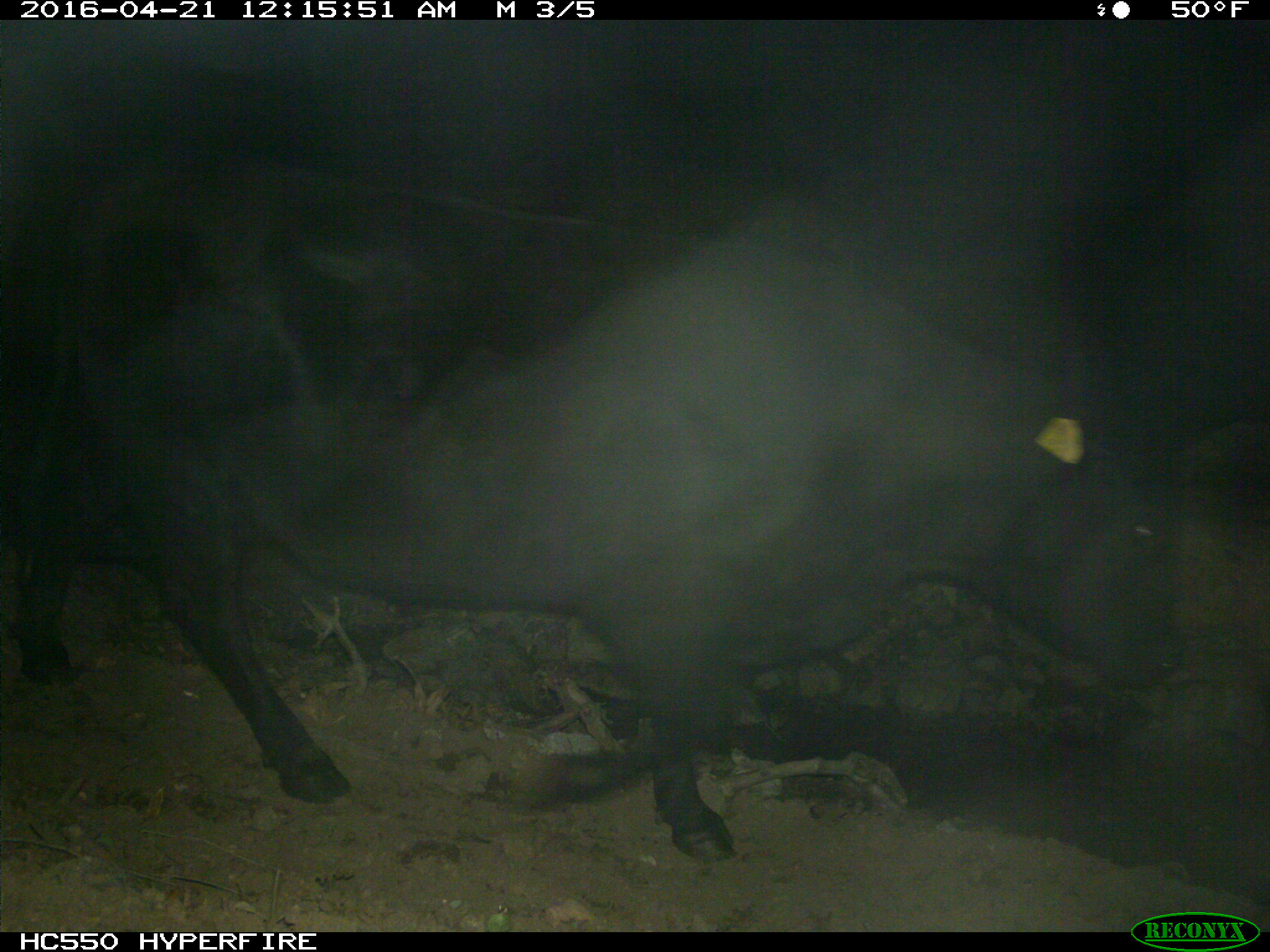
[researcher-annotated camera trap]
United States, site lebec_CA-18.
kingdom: Animalia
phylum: Chordata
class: Mammalia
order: Artiodactyla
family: Bovidae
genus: Bos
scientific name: Bos taurus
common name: domestic cow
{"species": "Bos taurus (domestic cow)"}